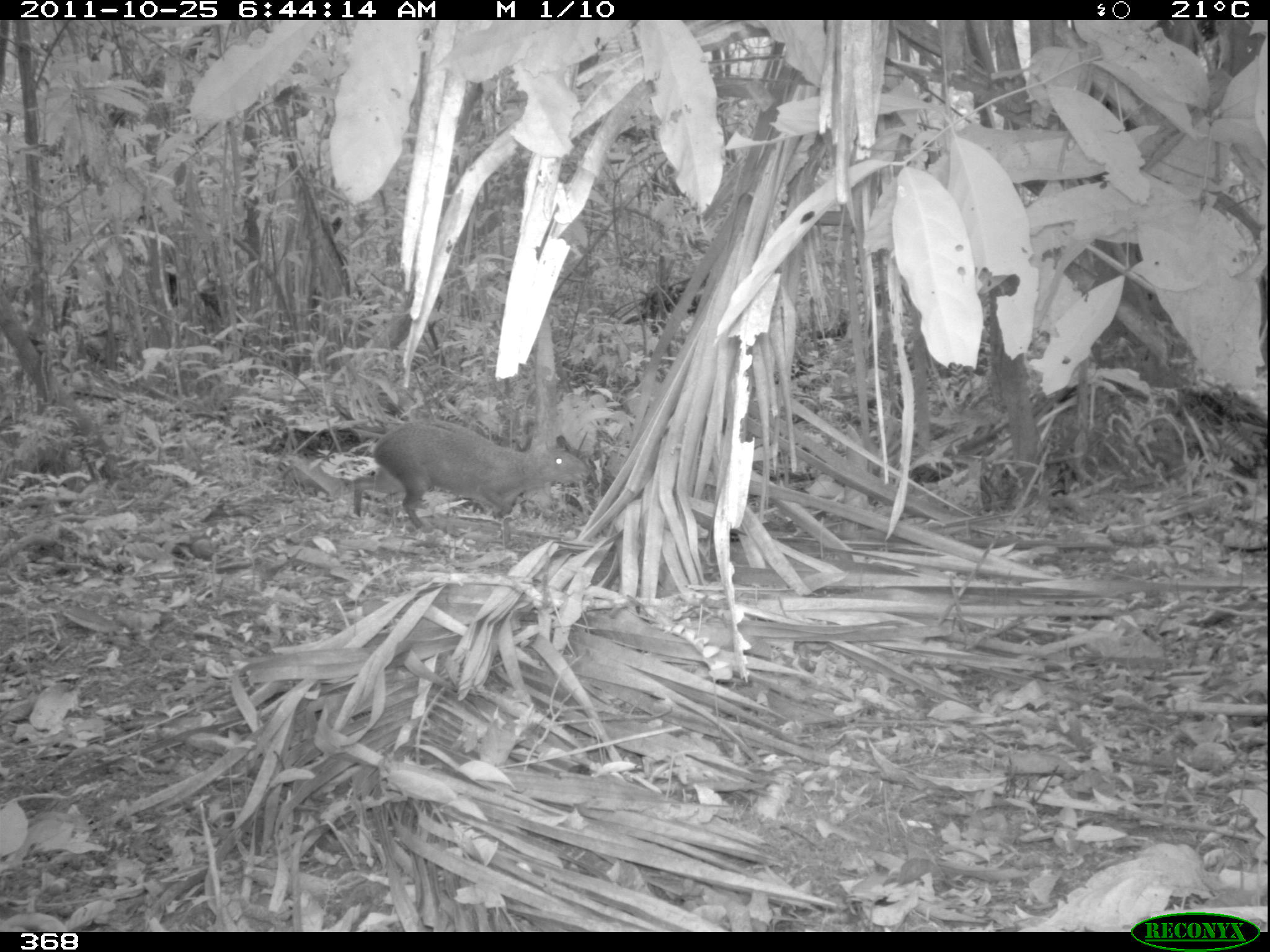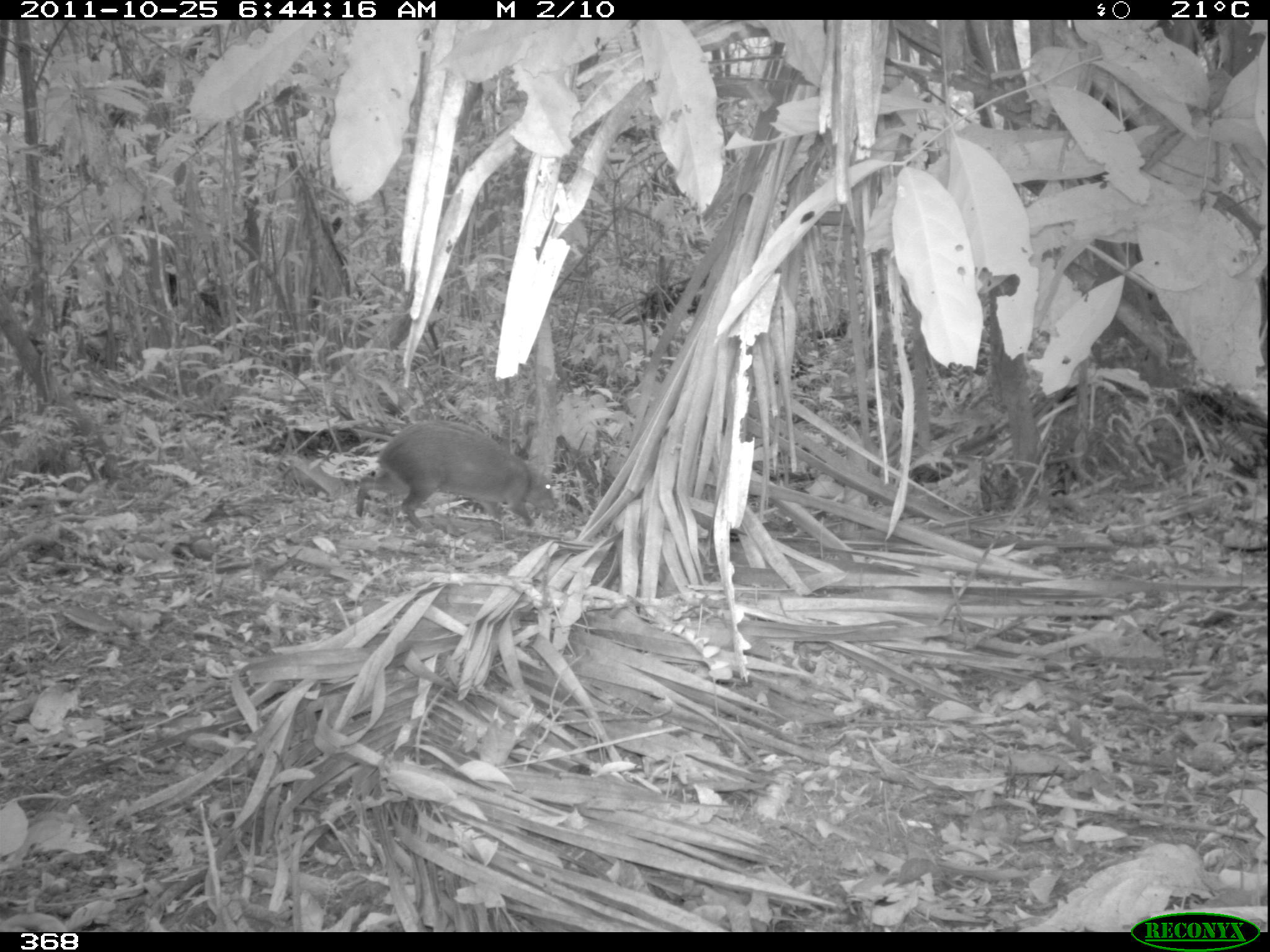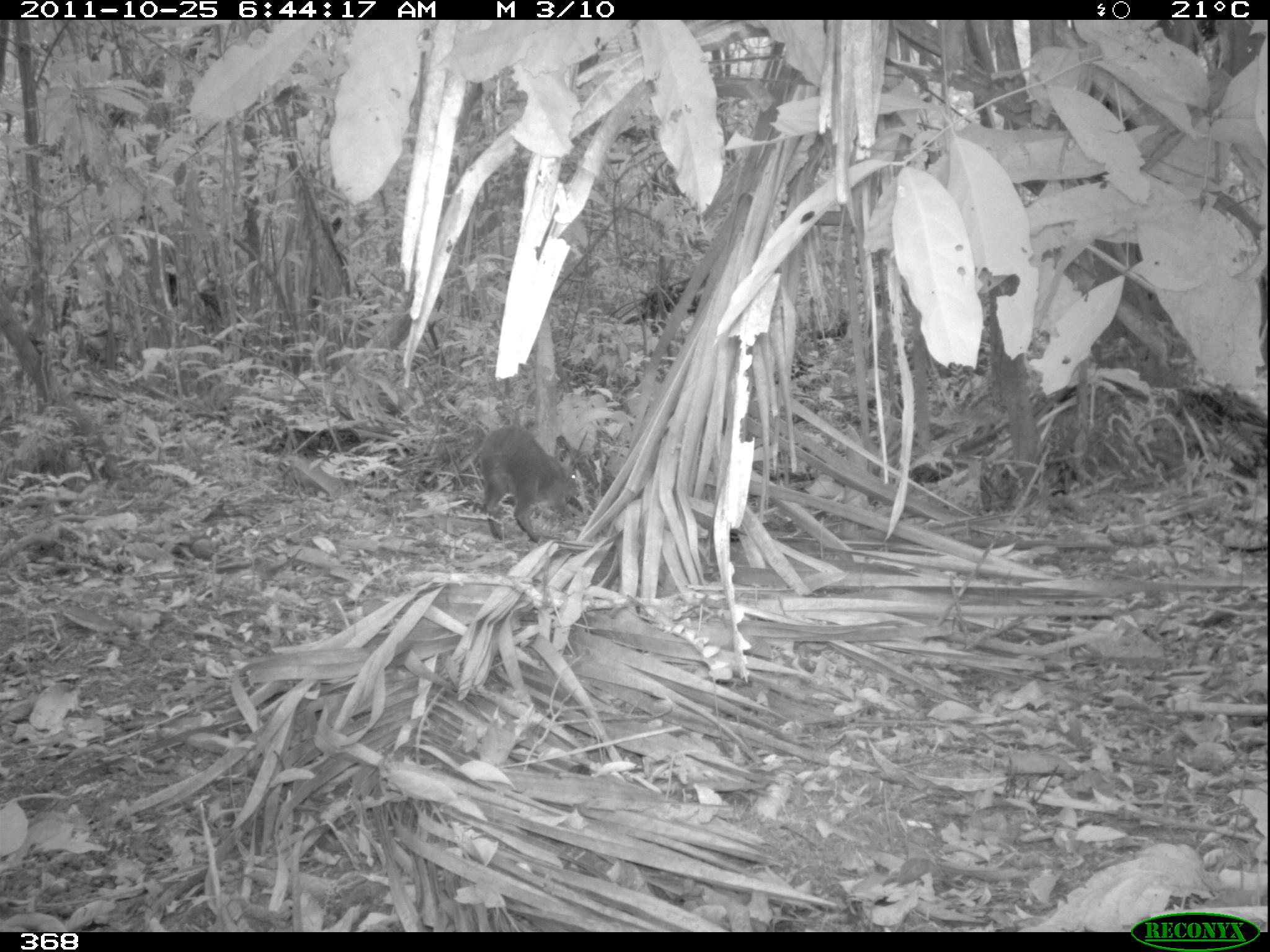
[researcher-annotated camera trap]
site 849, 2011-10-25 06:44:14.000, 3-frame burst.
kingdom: Animalia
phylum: Chordata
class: Mammalia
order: Rodentia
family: Dasyproctidae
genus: Dasyprocta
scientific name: Dasyprocta punctata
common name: central american agouti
Dasyprocta punctata (central american agouti).